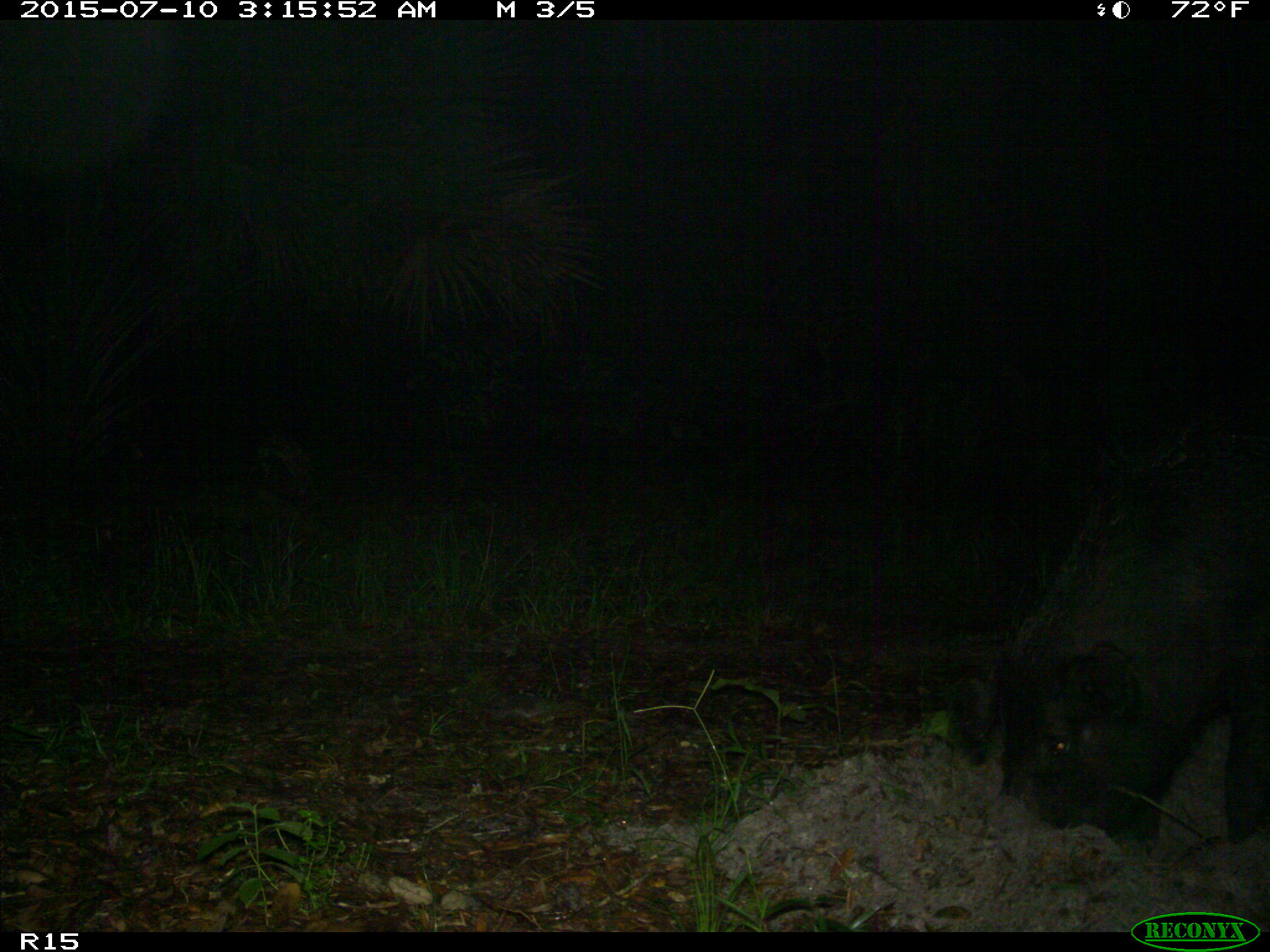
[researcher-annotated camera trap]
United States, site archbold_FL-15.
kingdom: Animalia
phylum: Chordata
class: Mammalia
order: Artiodactyla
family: Suidae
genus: Sus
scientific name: Sus scrofa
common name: wild boar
Sus scrofa (wild boar).